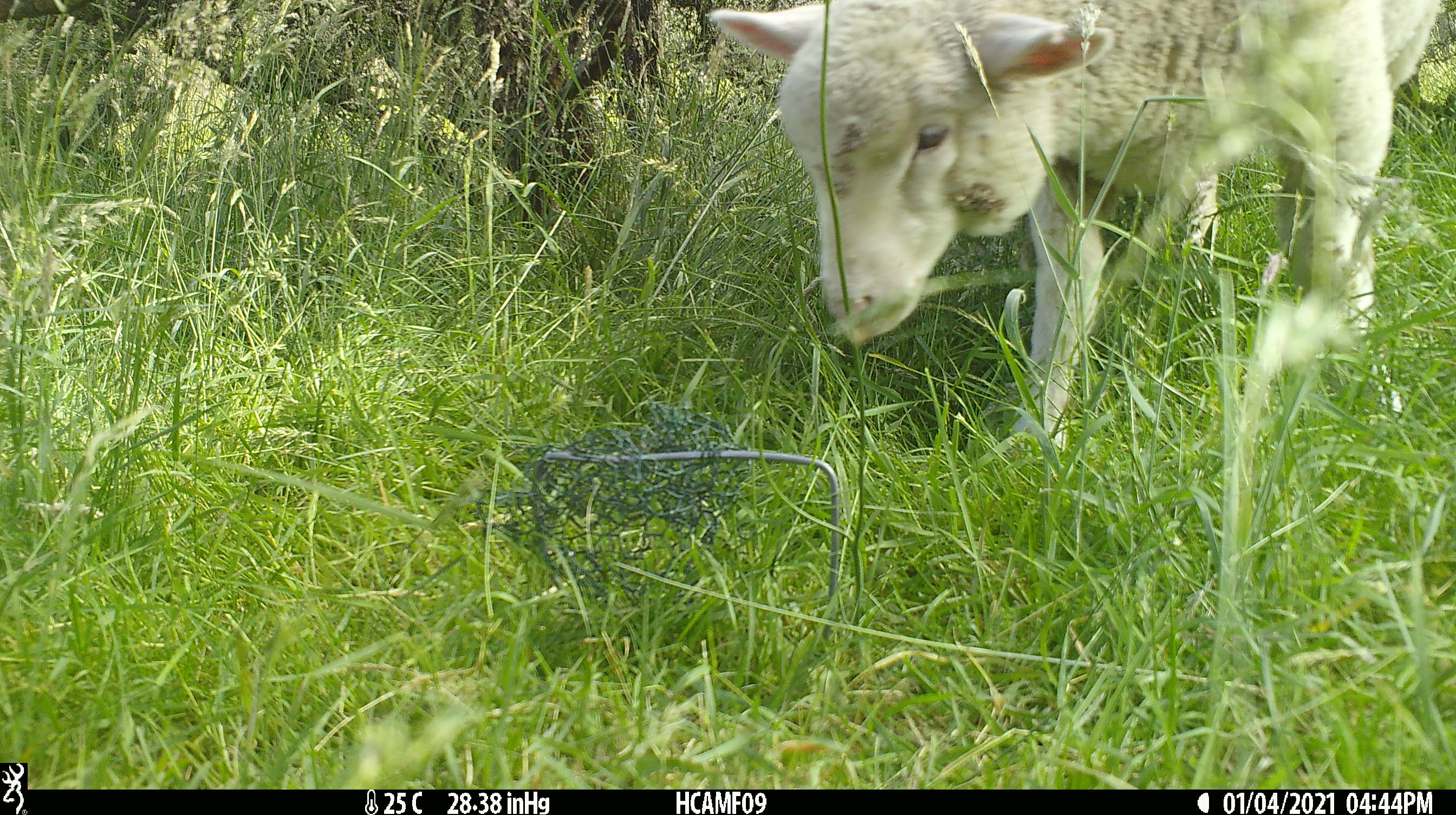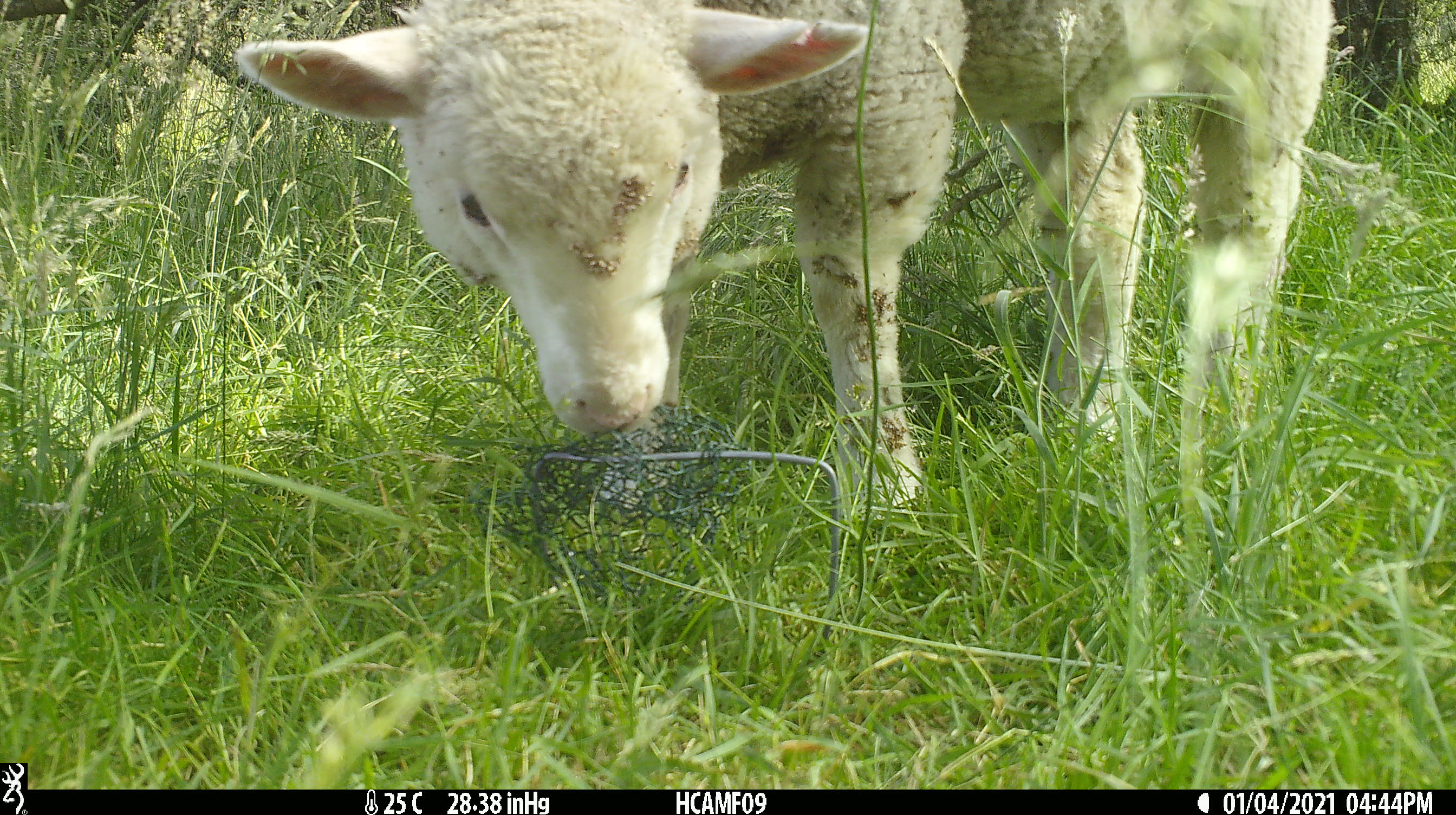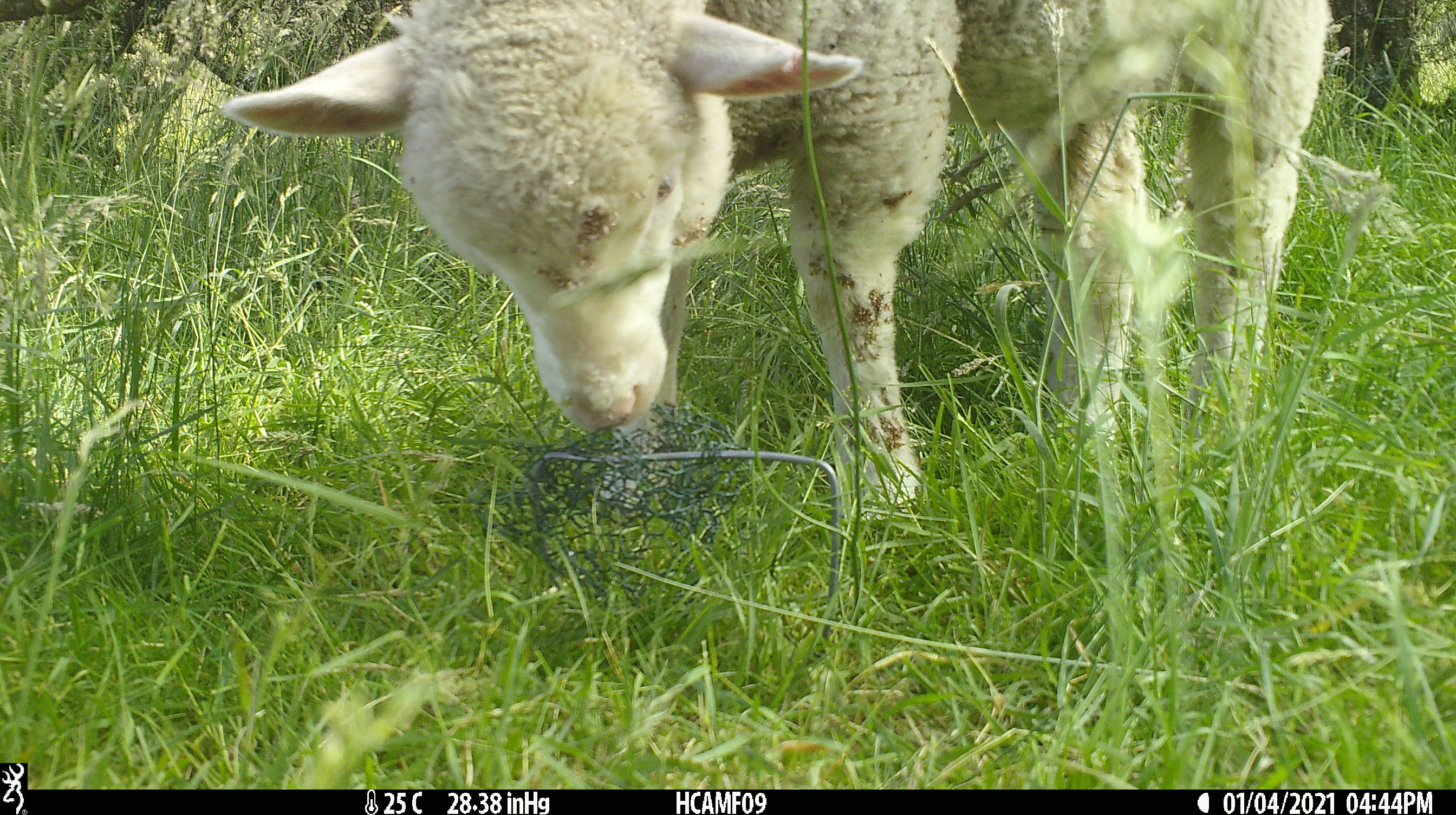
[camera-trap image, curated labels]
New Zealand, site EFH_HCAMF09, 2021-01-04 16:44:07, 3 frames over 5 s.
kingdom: Animalia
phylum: Chordata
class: Mammalia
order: Artiodactyla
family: Bovidae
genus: Ovis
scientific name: Ovis aries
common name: domestic sheep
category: sheep